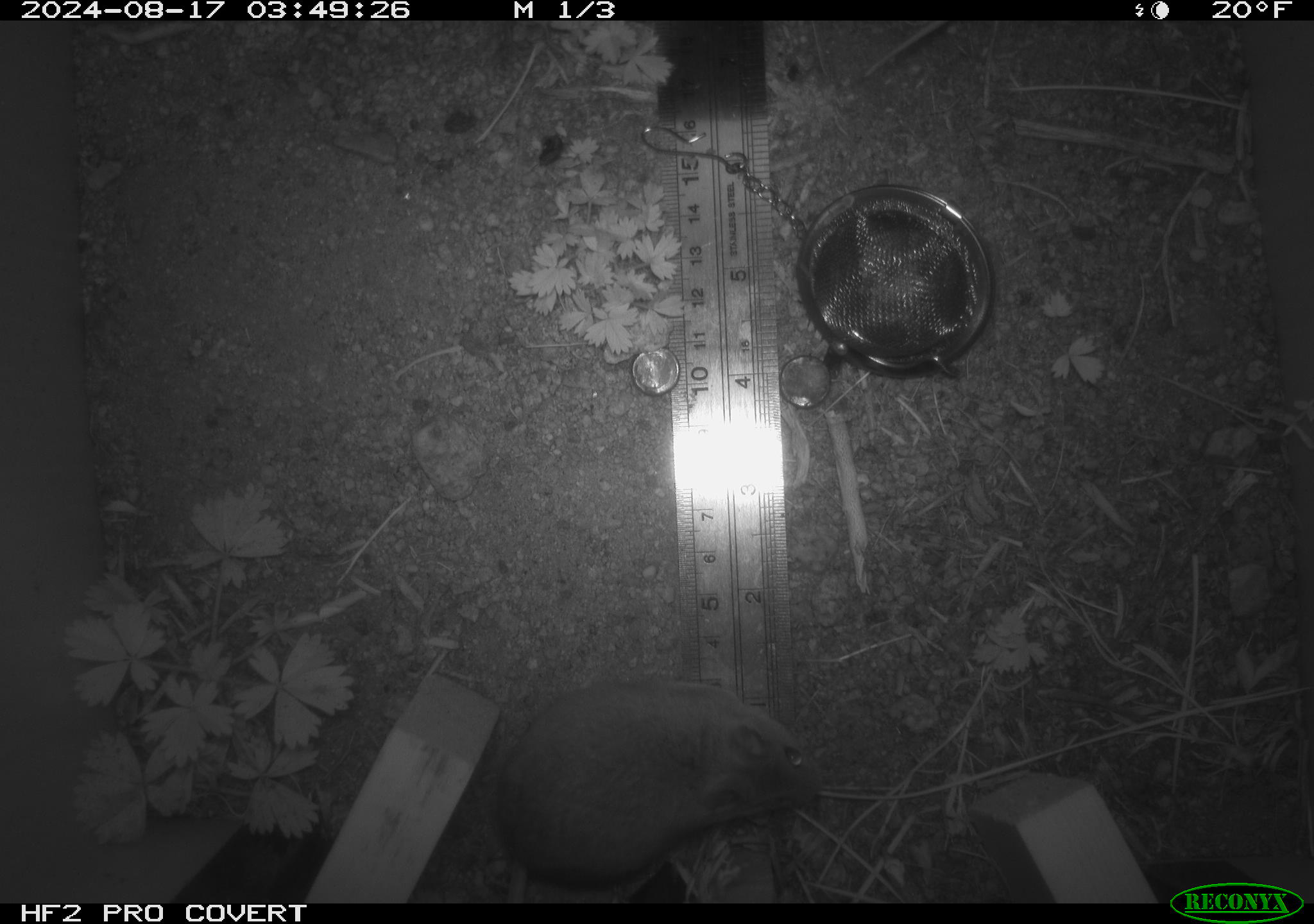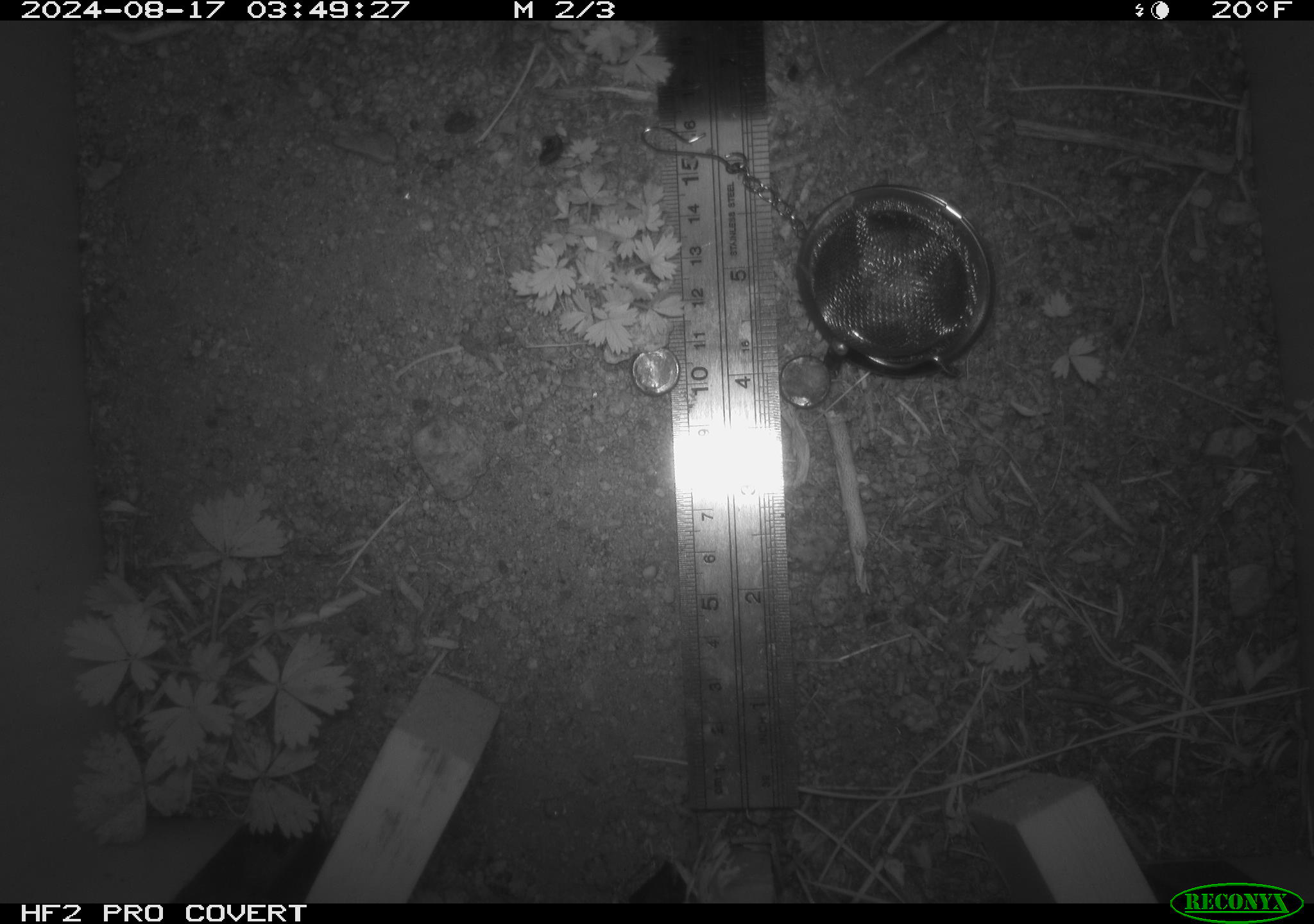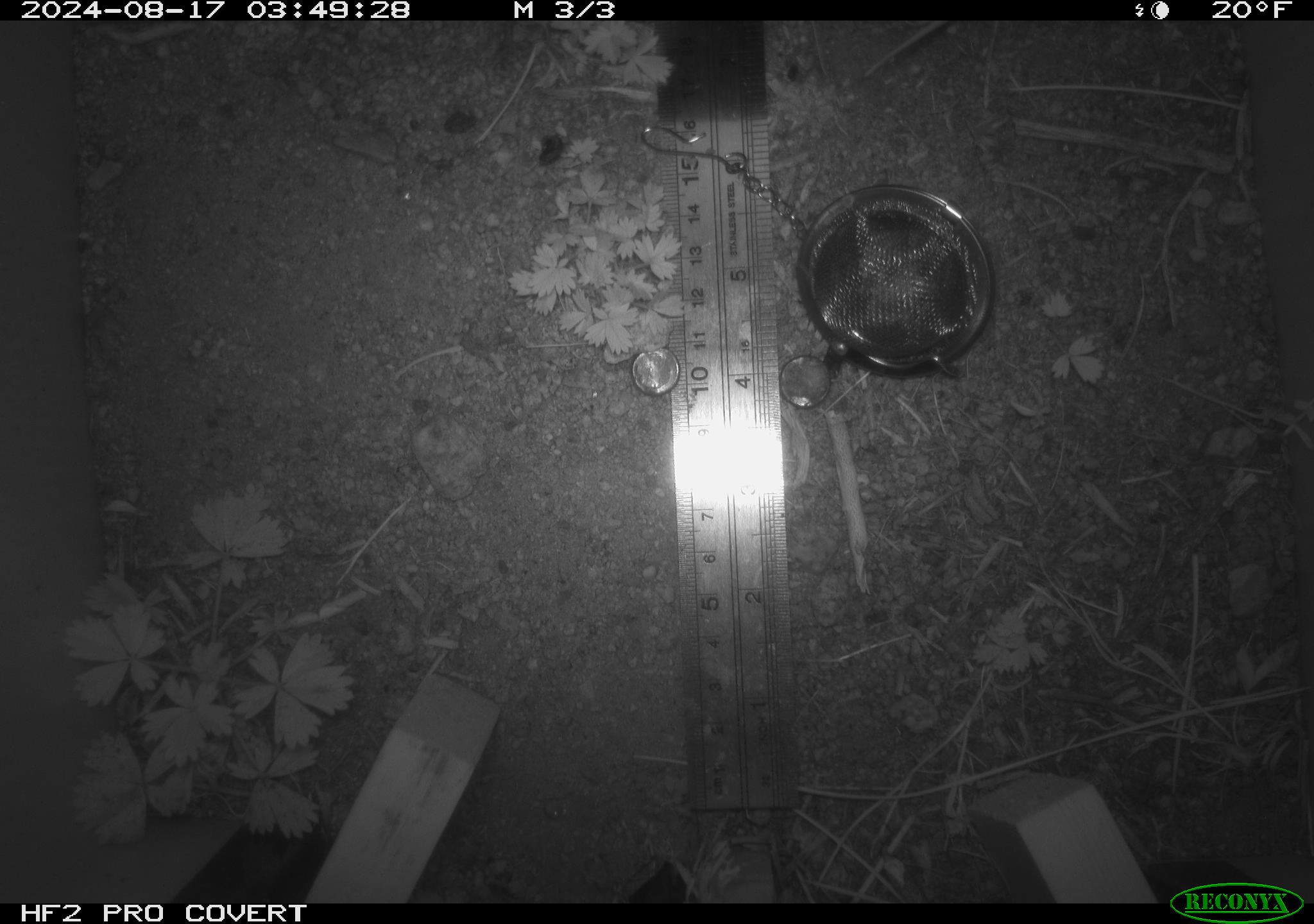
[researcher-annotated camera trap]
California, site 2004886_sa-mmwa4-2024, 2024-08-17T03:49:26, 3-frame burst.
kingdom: Animalia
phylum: Chordata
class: Mammalia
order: Rodentia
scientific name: Rodentia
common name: mouse species